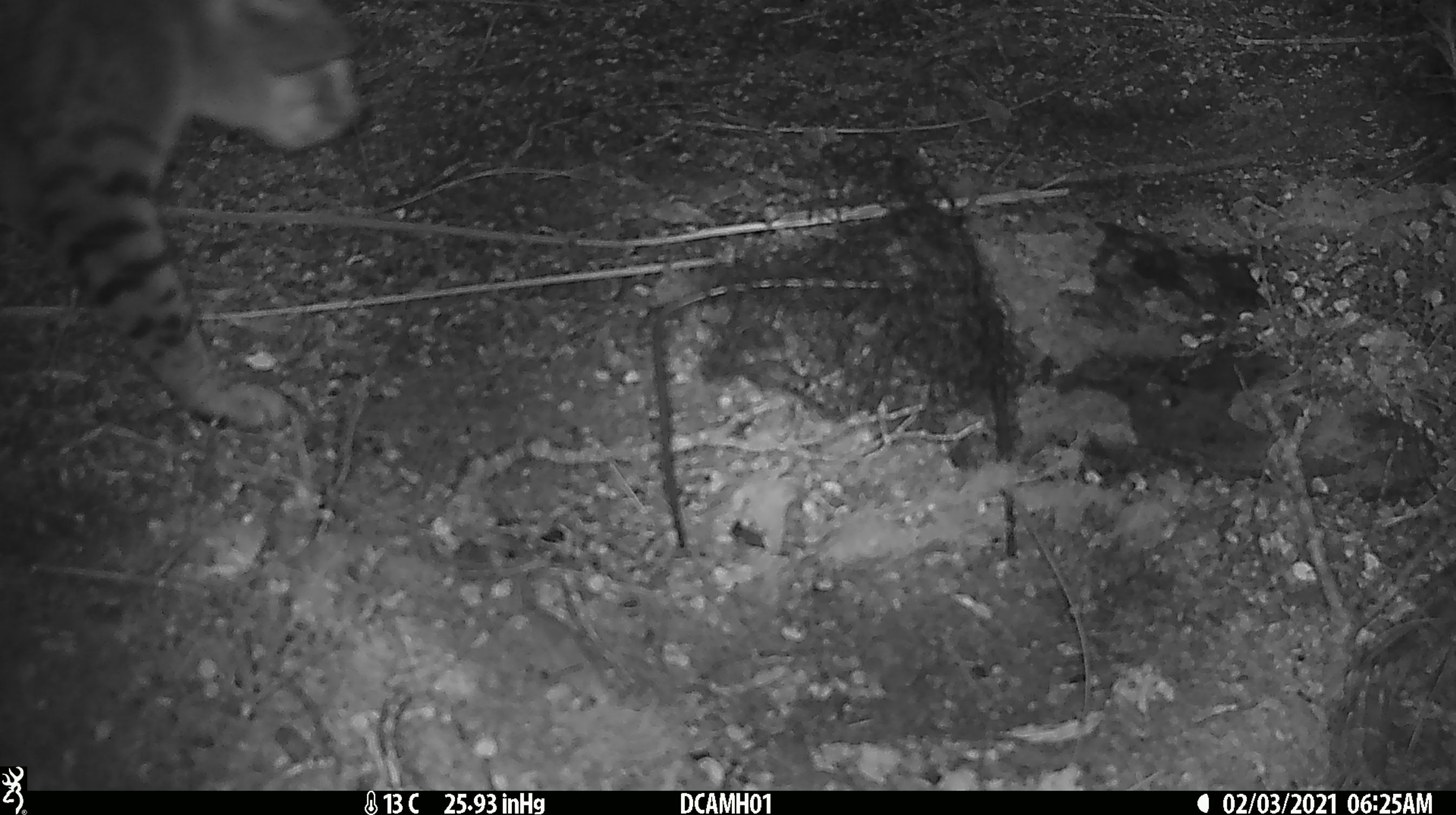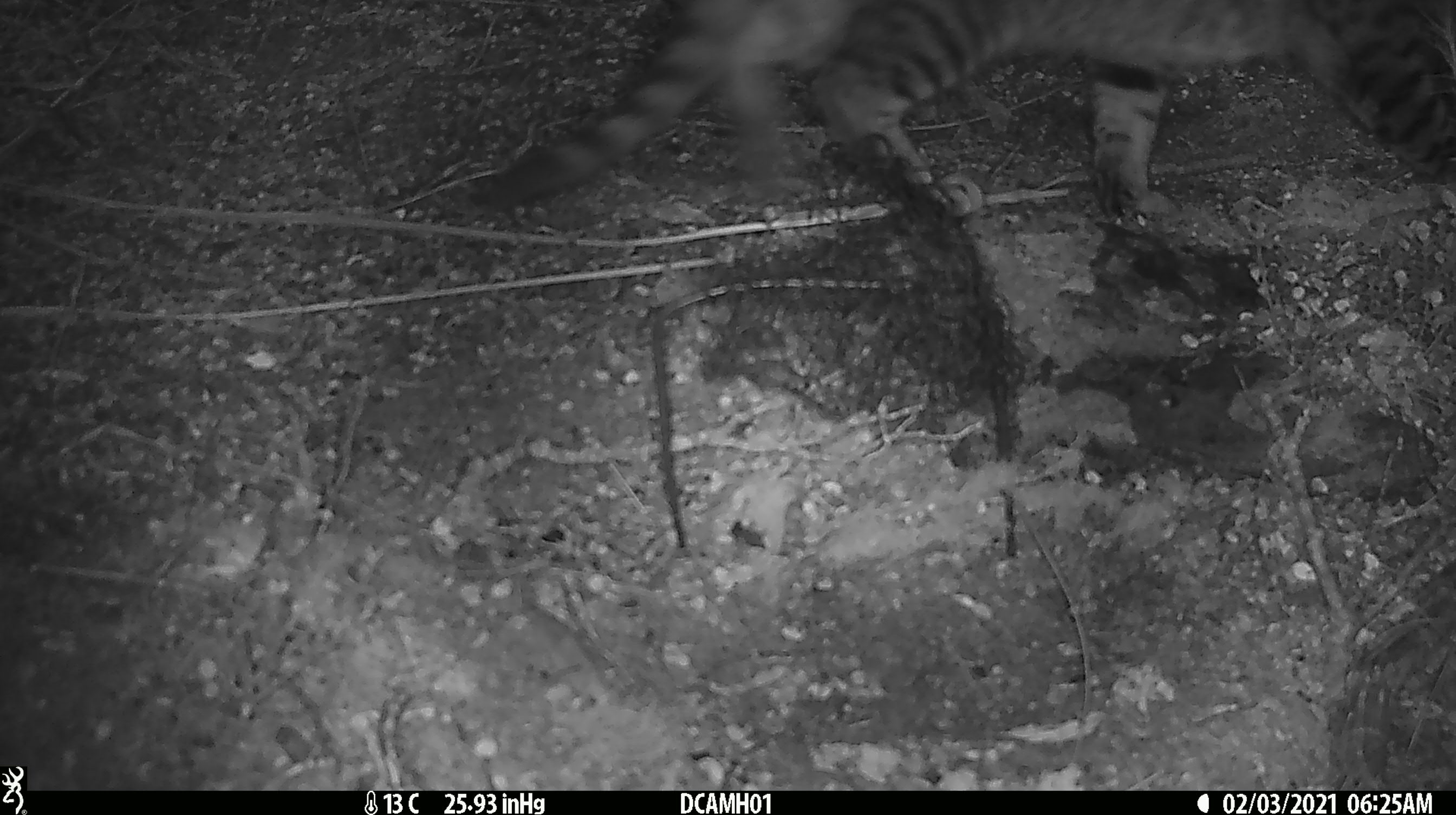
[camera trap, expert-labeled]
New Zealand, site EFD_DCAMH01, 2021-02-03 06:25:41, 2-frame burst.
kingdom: Animalia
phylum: Chordata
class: Mammalia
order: Carnivora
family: Felidae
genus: Felis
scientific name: Felis catus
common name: domestic cat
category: cat